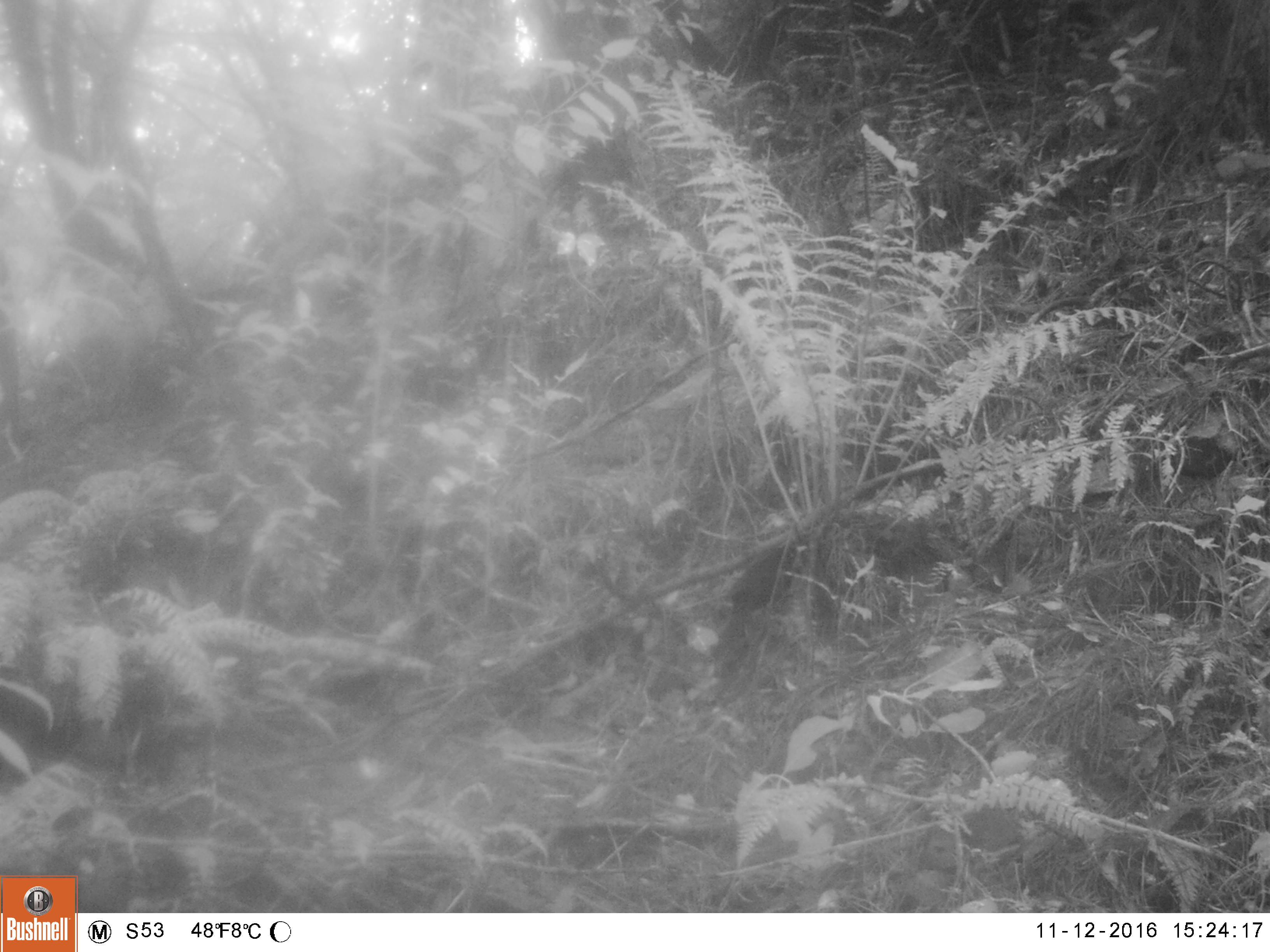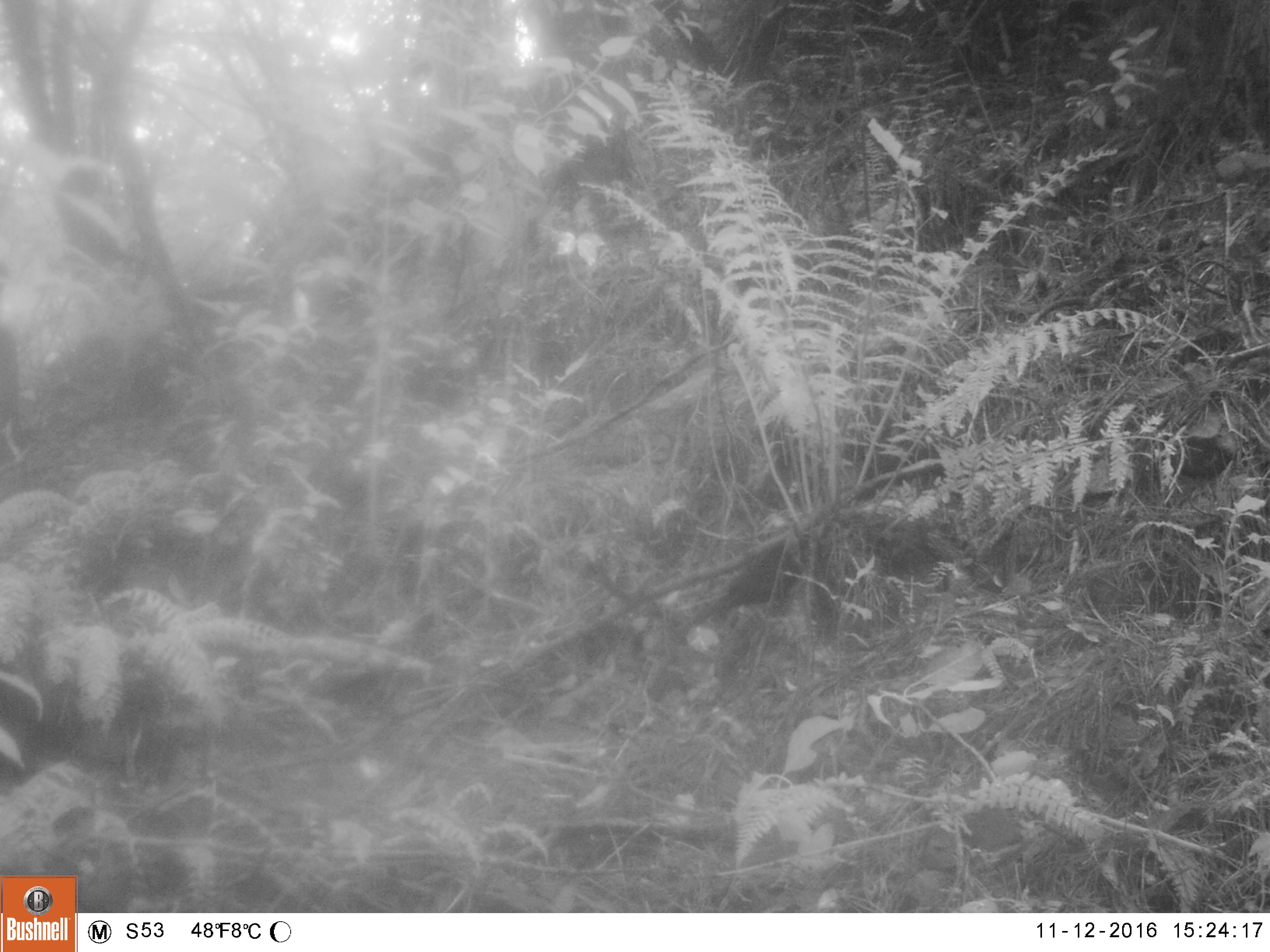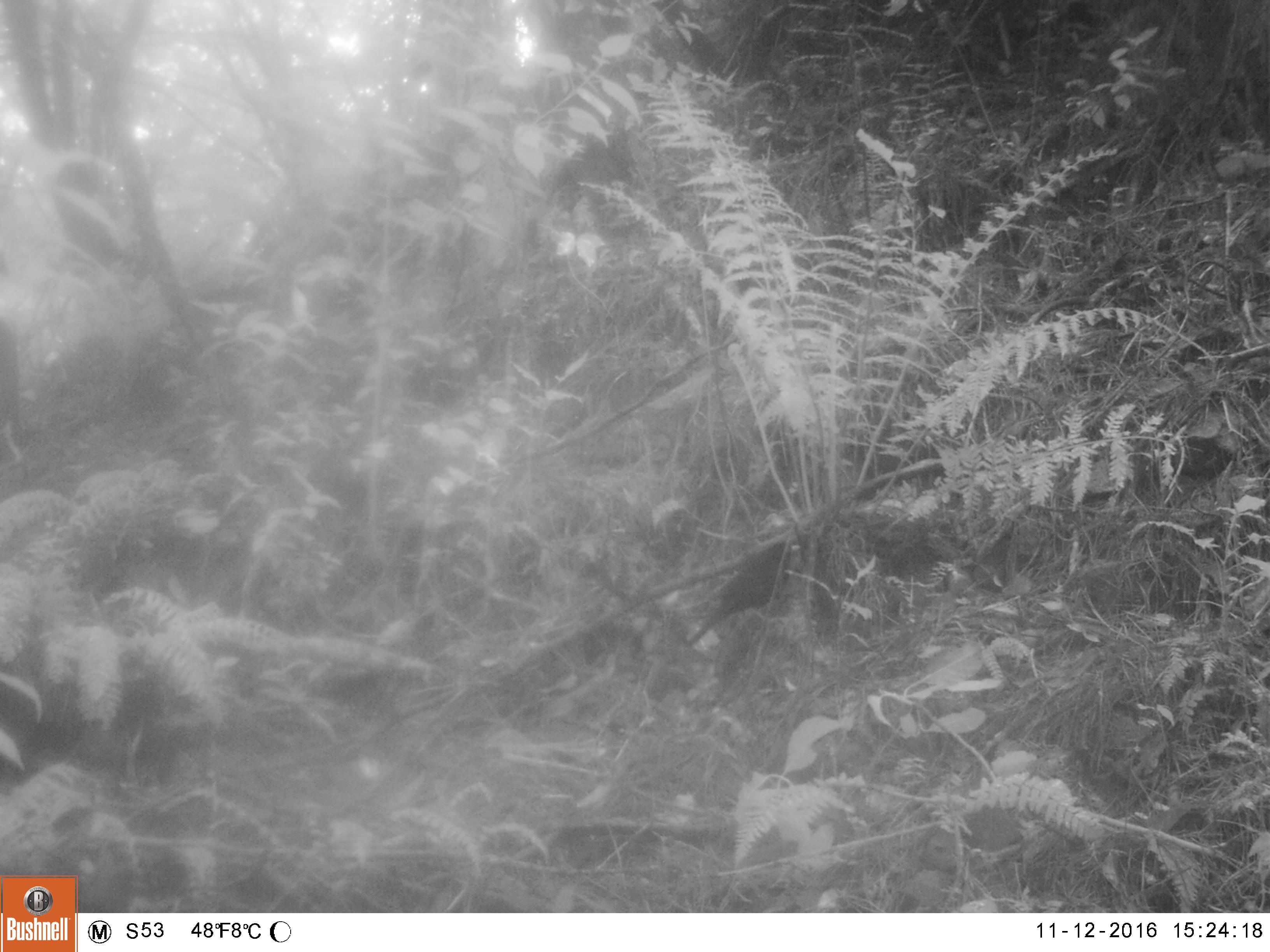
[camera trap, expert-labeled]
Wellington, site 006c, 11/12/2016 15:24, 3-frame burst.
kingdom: Animalia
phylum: Chordata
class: Aves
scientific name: Aves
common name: bird